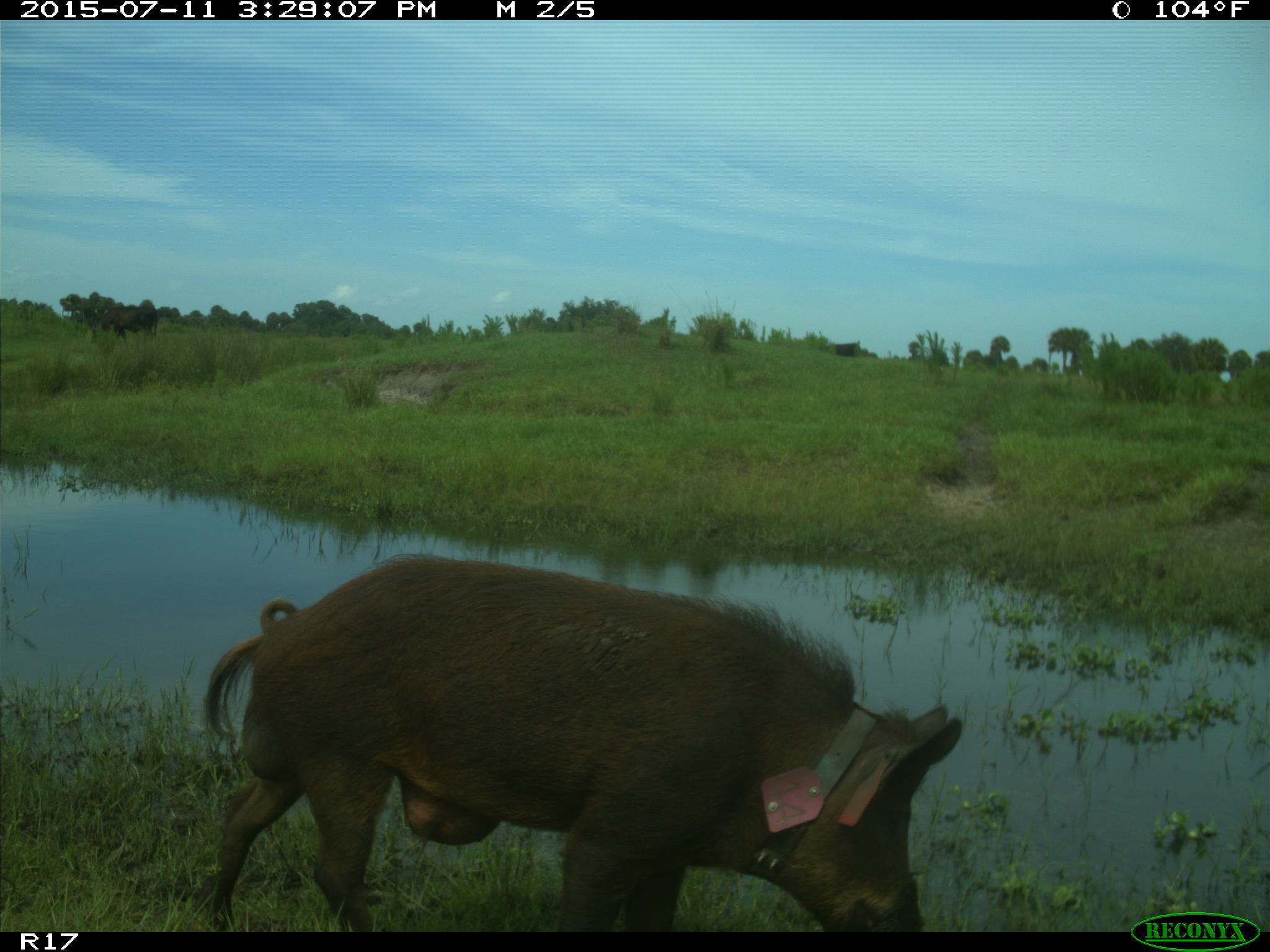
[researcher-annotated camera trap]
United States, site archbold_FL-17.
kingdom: Animalia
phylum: Chordata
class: Mammalia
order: Artiodactyla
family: Suidae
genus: Sus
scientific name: Sus scrofa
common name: wild boar